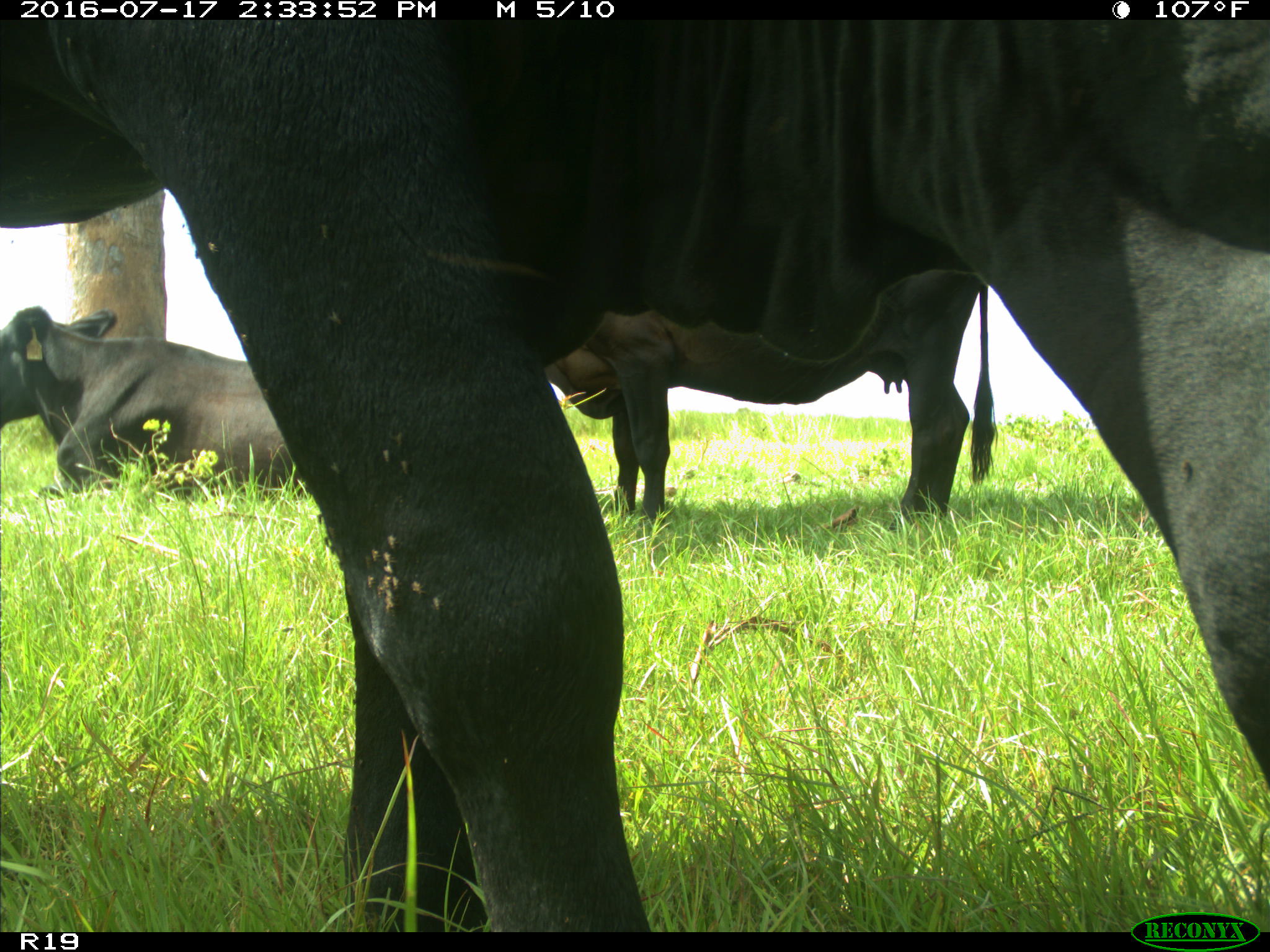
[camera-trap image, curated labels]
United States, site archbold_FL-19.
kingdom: Animalia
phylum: Chordata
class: Mammalia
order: Artiodactyla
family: Bovidae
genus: Bos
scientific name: Bos taurus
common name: domestic cow